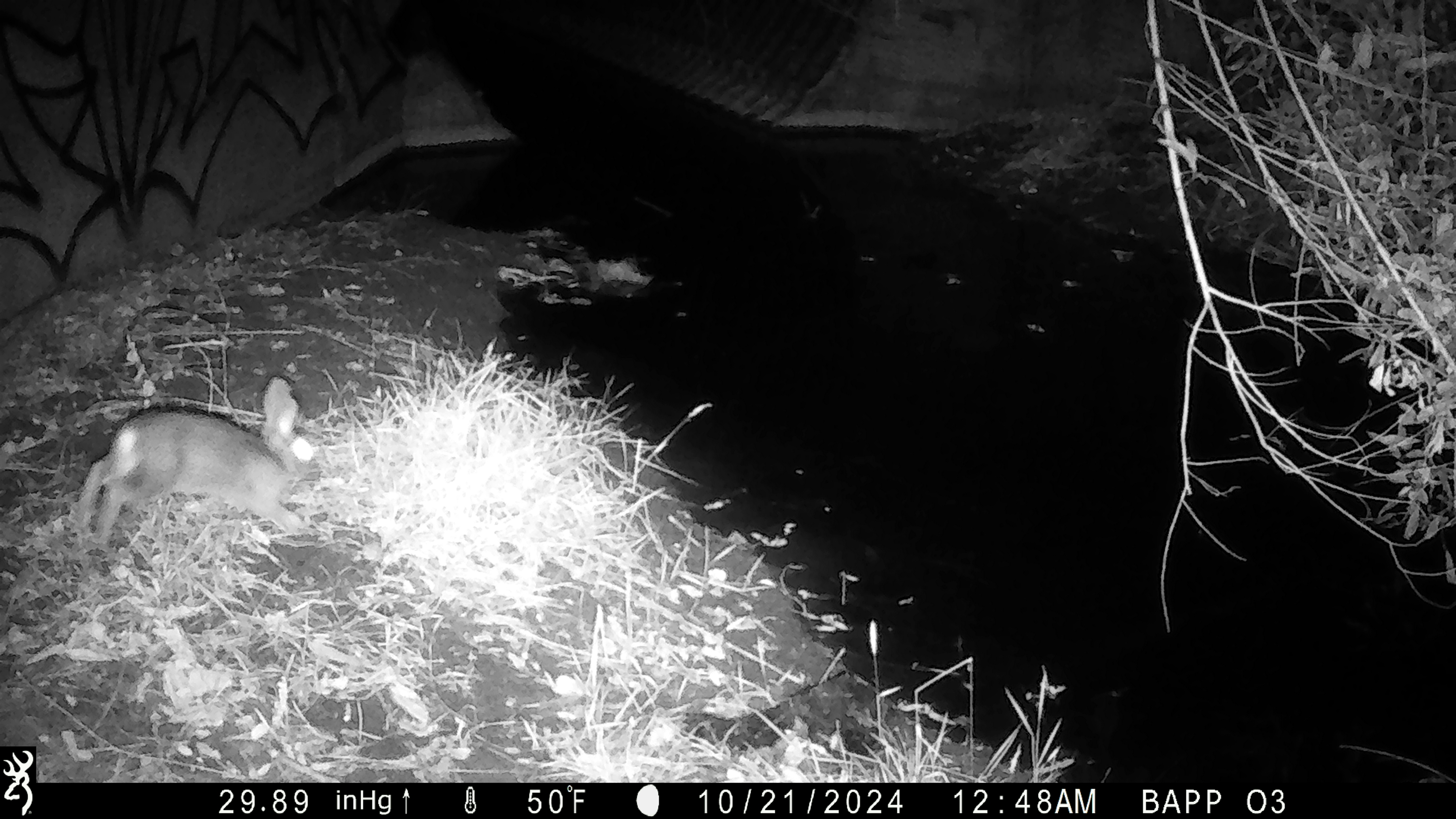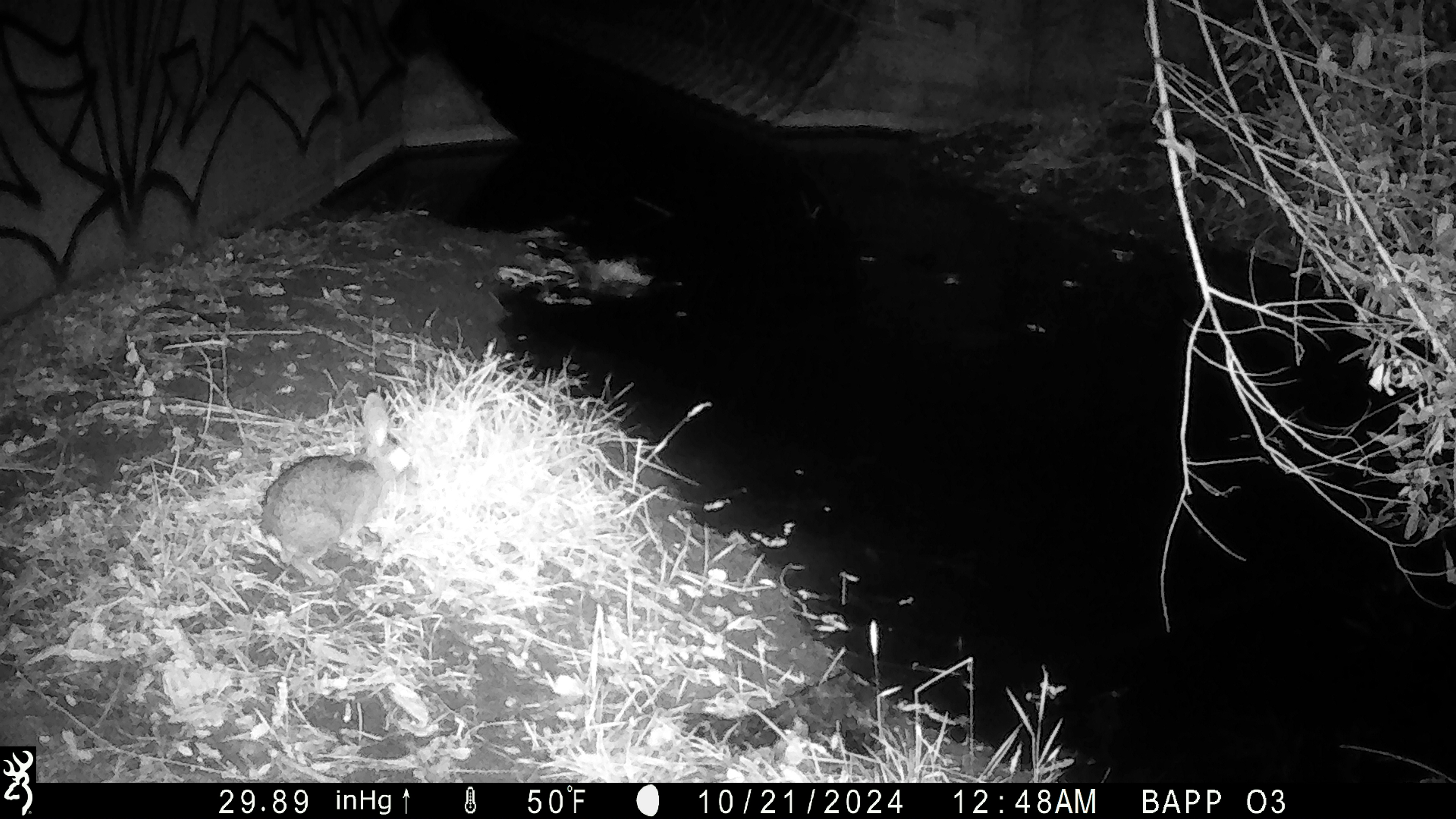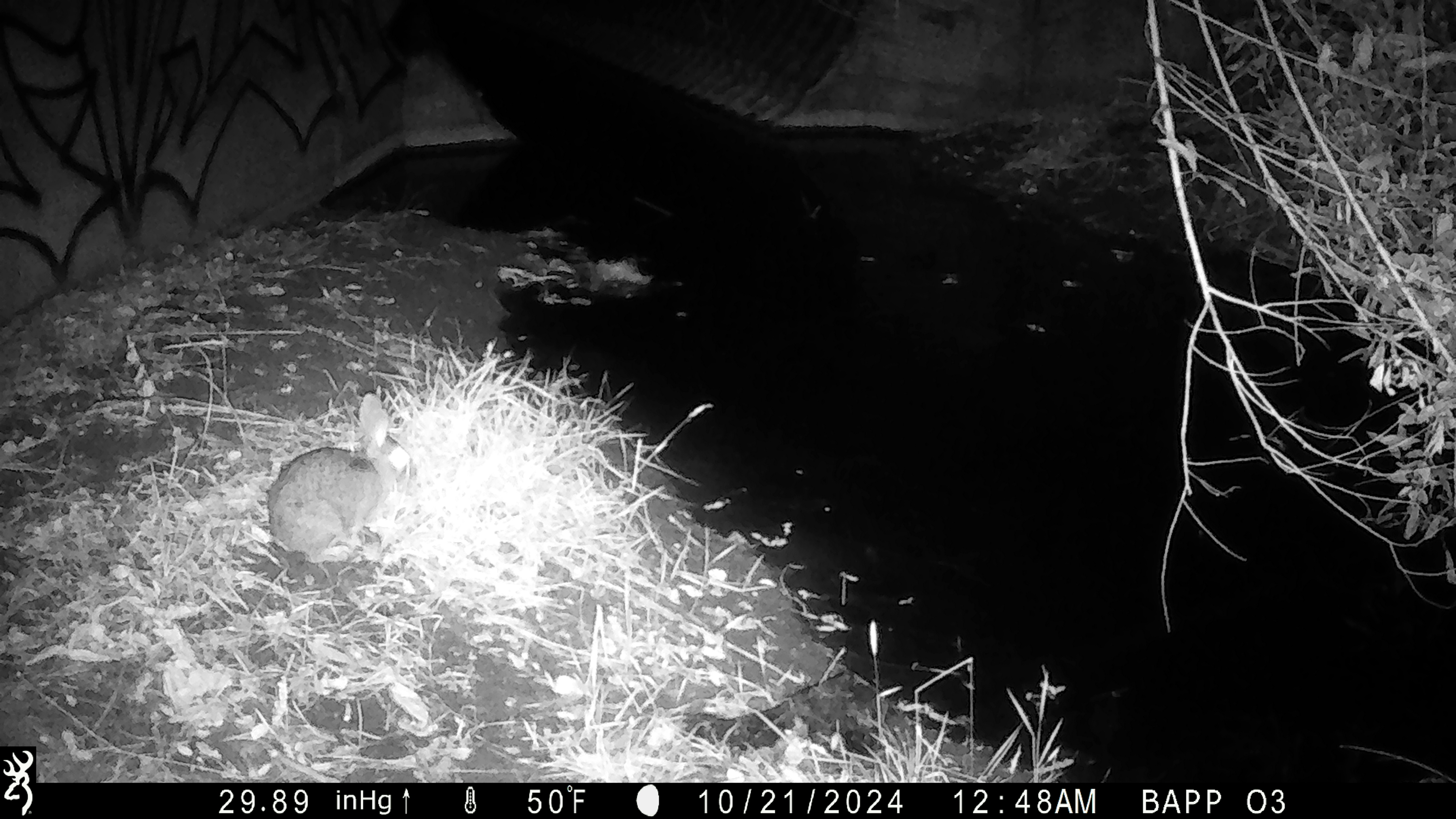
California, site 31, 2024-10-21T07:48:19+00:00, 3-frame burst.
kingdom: Animalia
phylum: Chordata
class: Mammalia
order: Lagomorpha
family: Leporidae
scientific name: Leporidae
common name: rabbit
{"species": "rabbit (Leporidae)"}